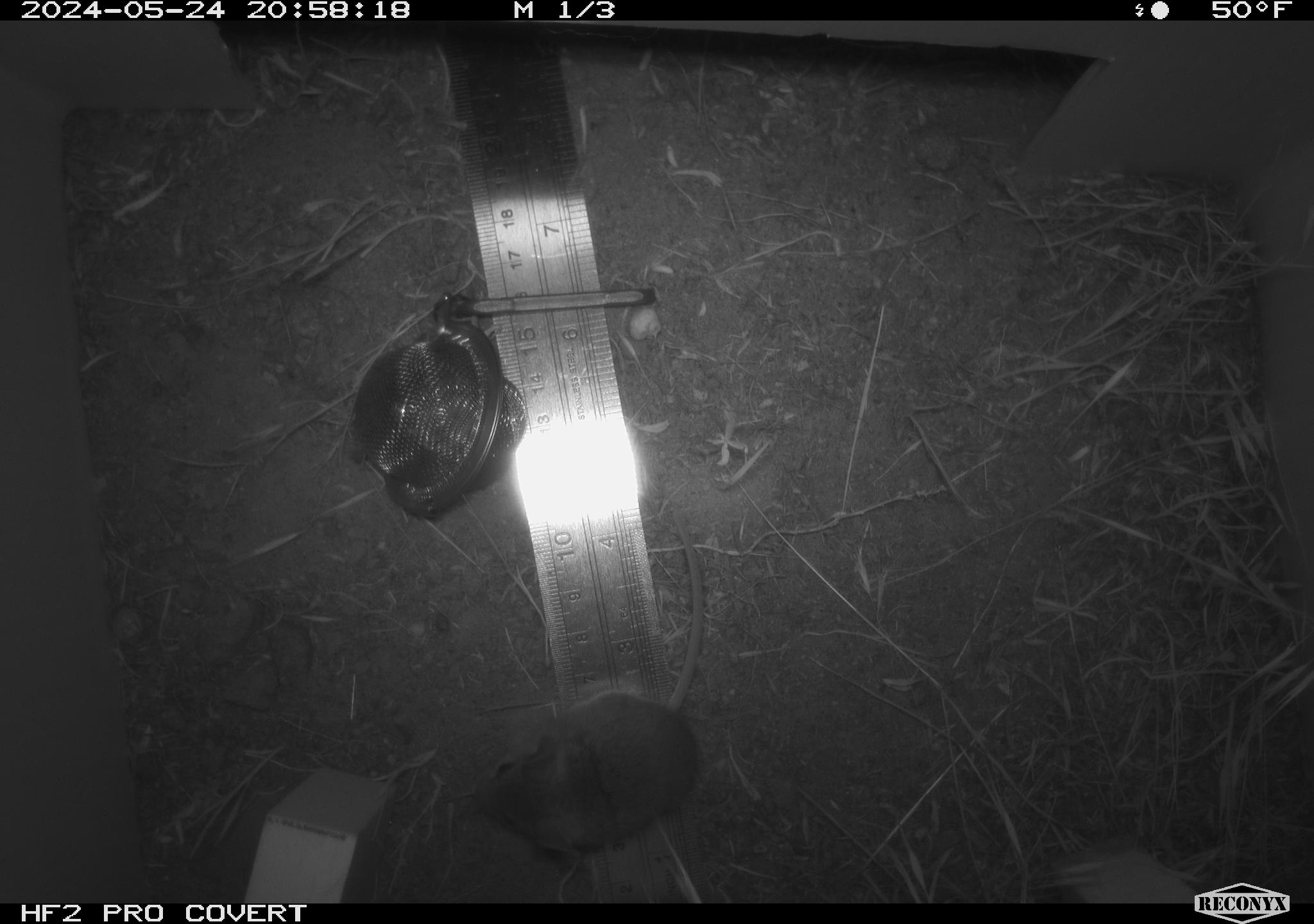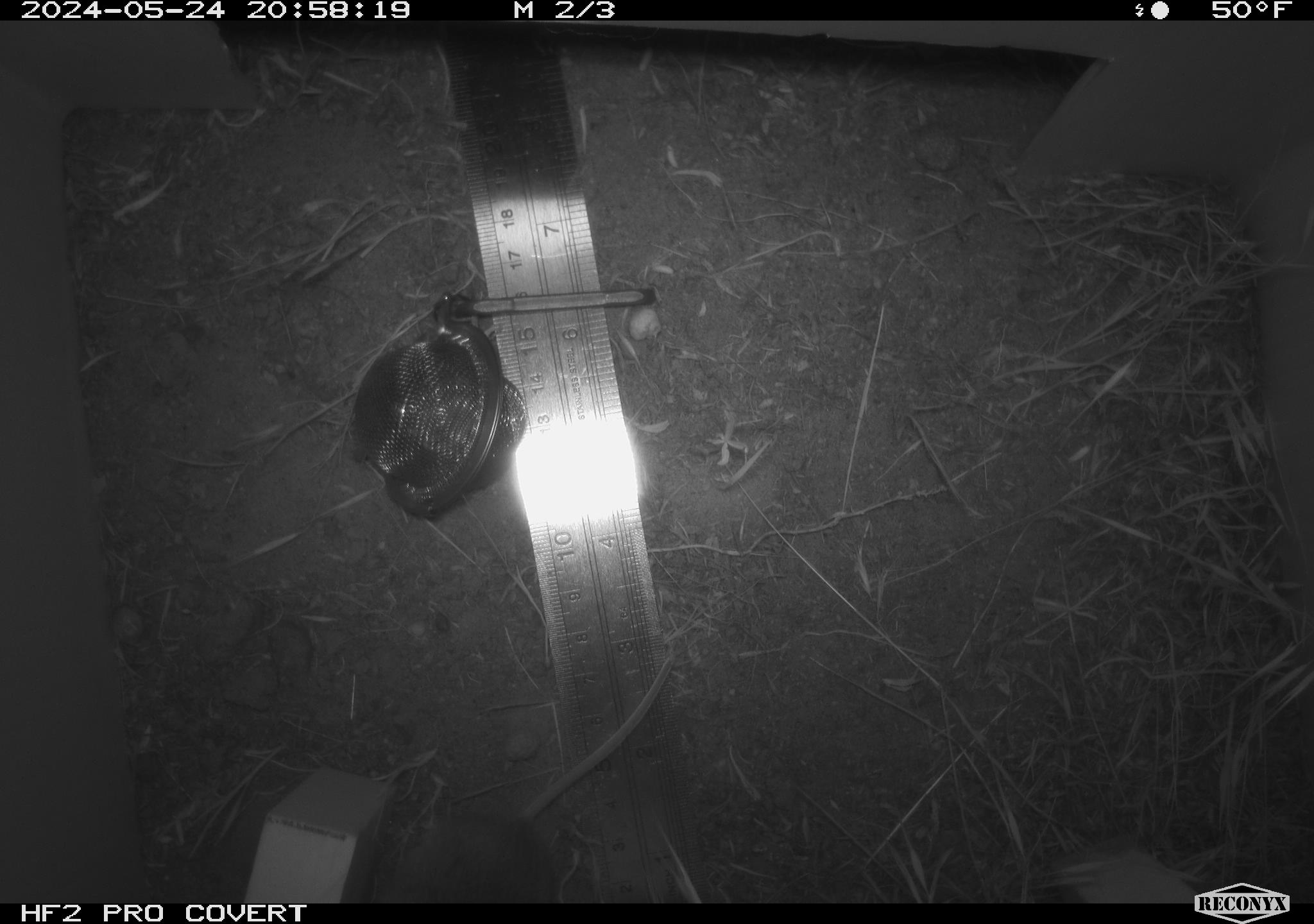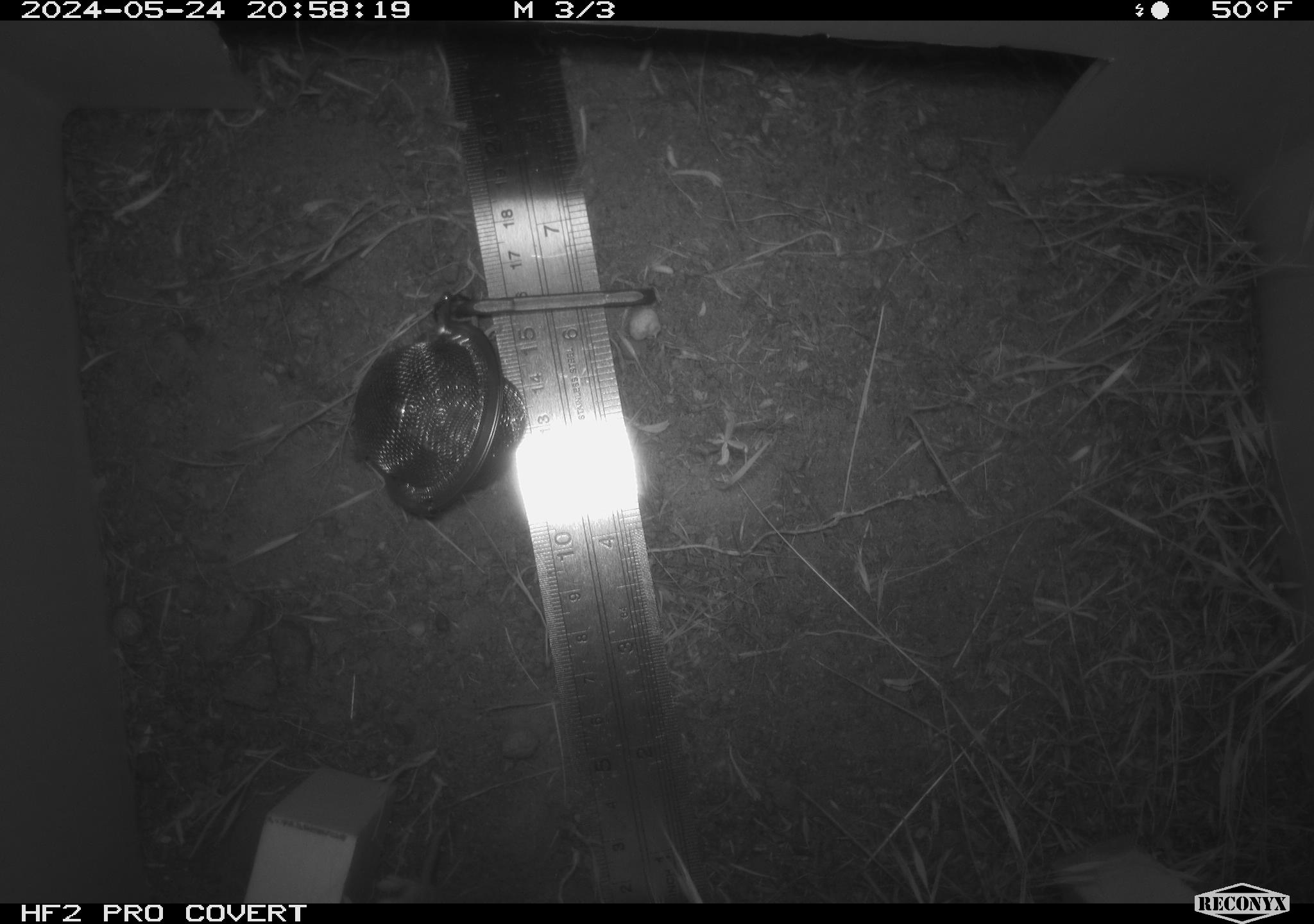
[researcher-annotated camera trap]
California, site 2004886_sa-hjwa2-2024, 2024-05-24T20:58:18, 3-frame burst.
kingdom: Animalia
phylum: Chordata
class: Mammalia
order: Rodentia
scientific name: Rodentia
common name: rodent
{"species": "rodent (Rodentia)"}